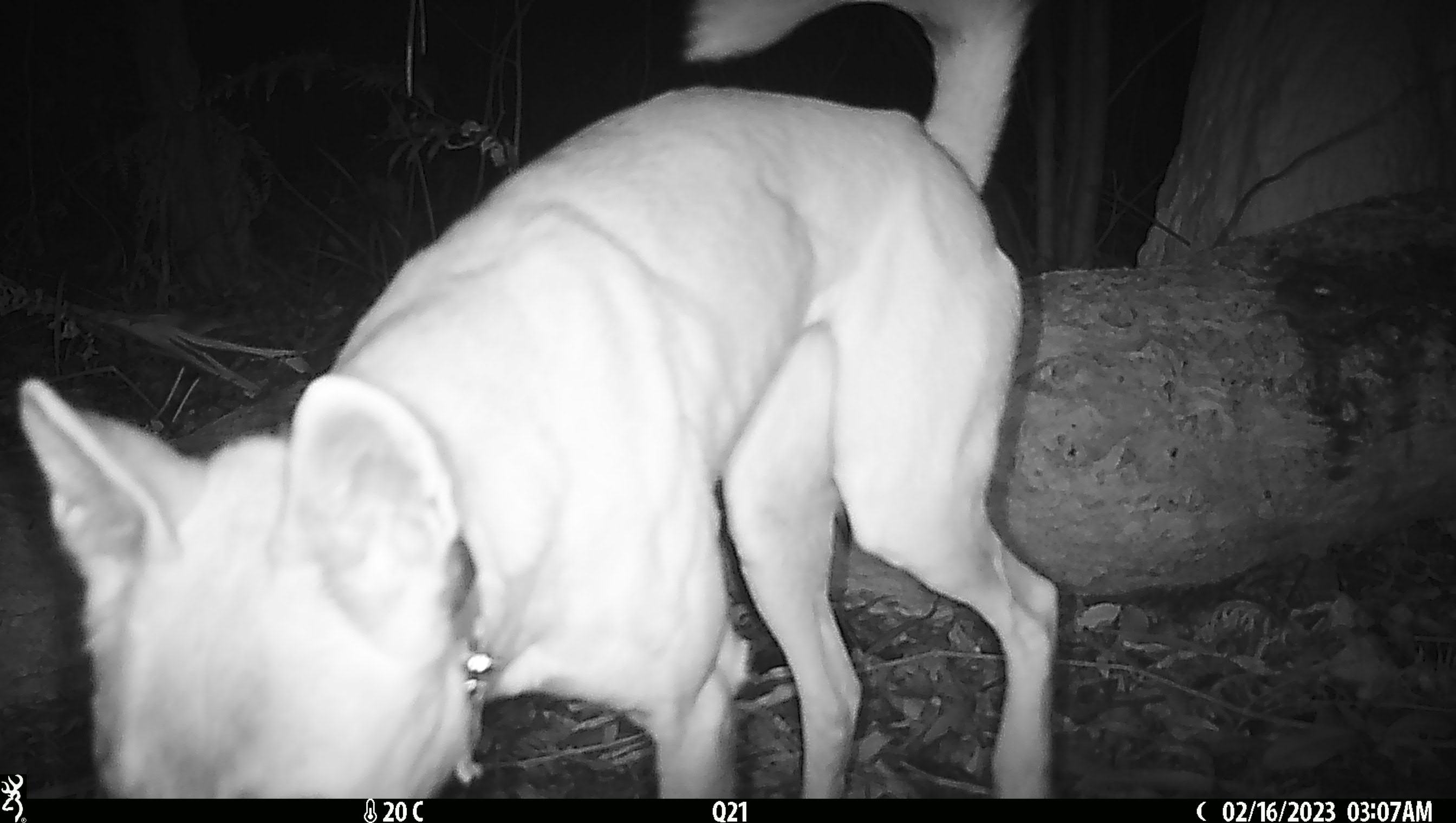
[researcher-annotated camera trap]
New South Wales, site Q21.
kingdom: Animalia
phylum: Chordata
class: Mammalia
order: Carnivora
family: Canidae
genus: Canis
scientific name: Canis familiaris dingo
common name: dingo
Dingo (Canis familiaris dingo).